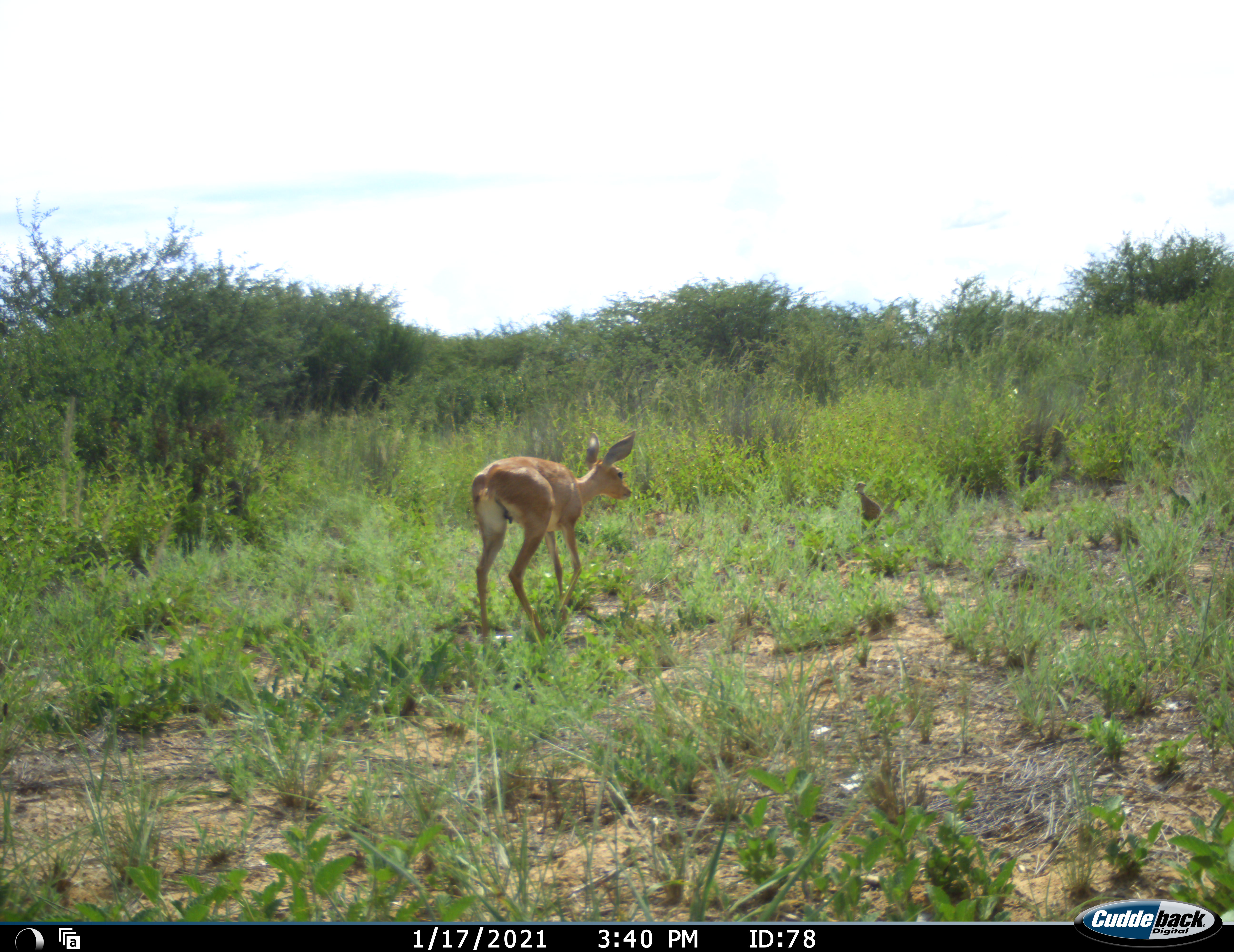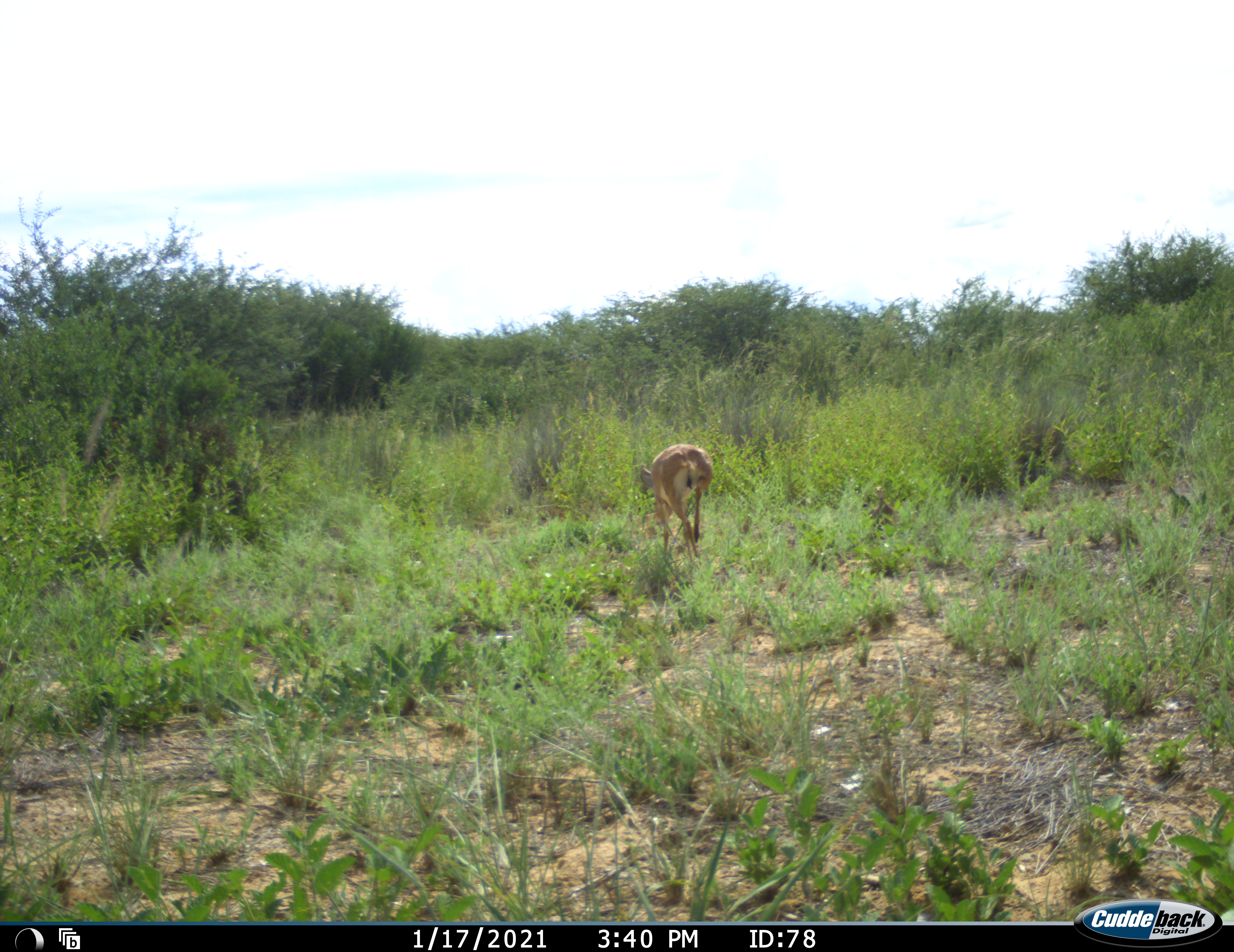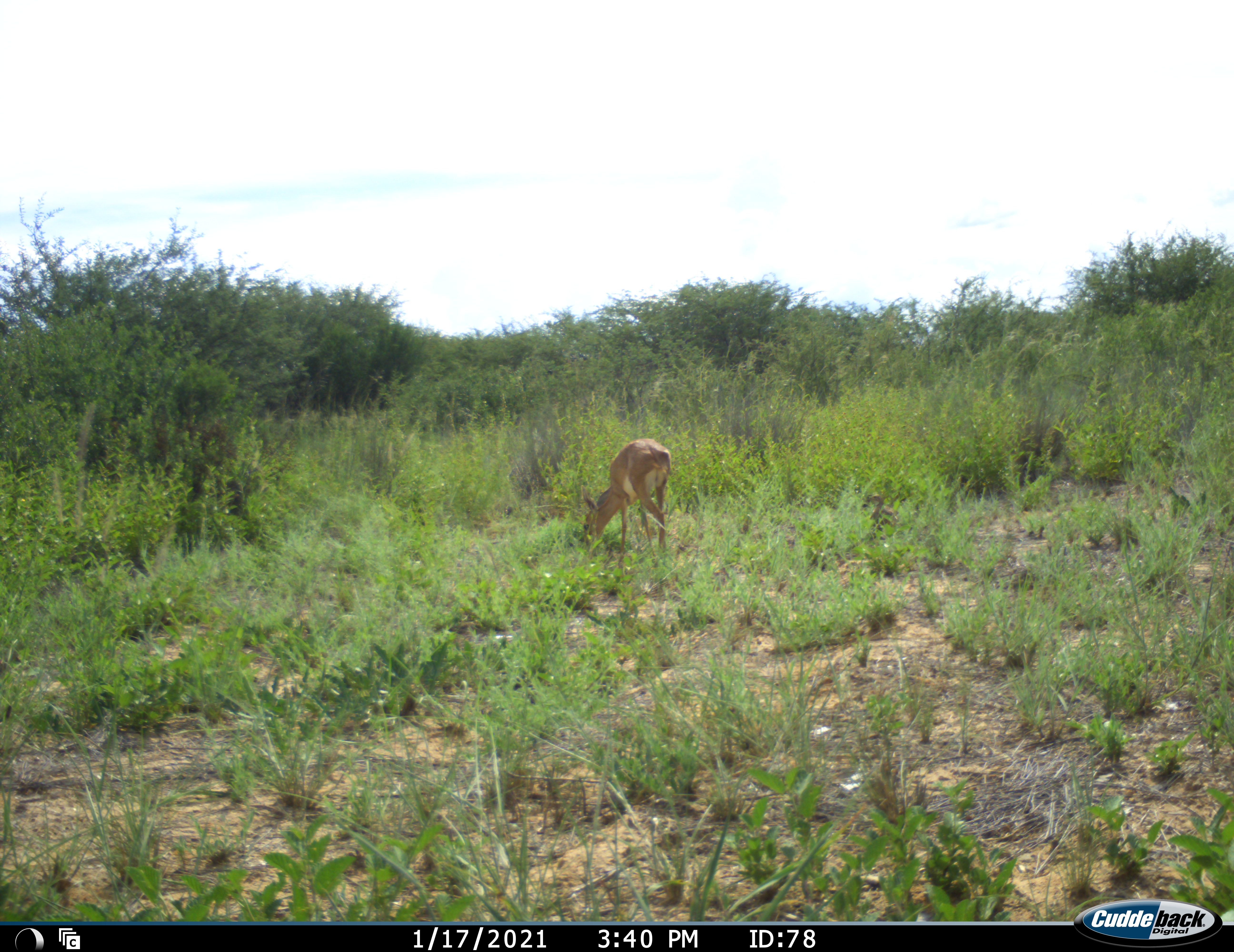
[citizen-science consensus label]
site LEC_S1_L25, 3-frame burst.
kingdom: Animalia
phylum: Chordata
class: Mammalia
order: Artiodactyla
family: Bovidae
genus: Raphicerus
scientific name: Raphicerus campestris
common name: steenbok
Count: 1.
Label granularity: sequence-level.